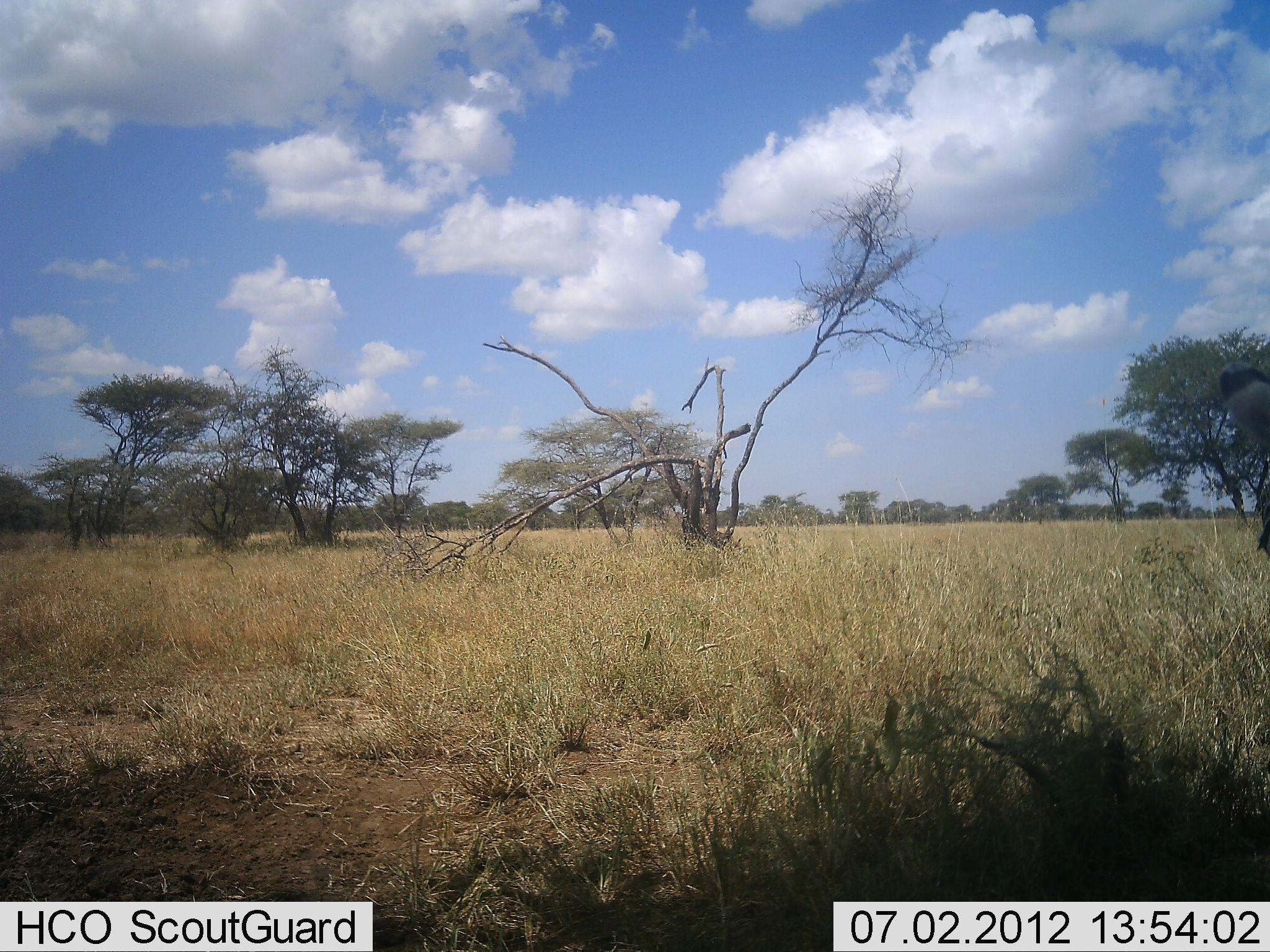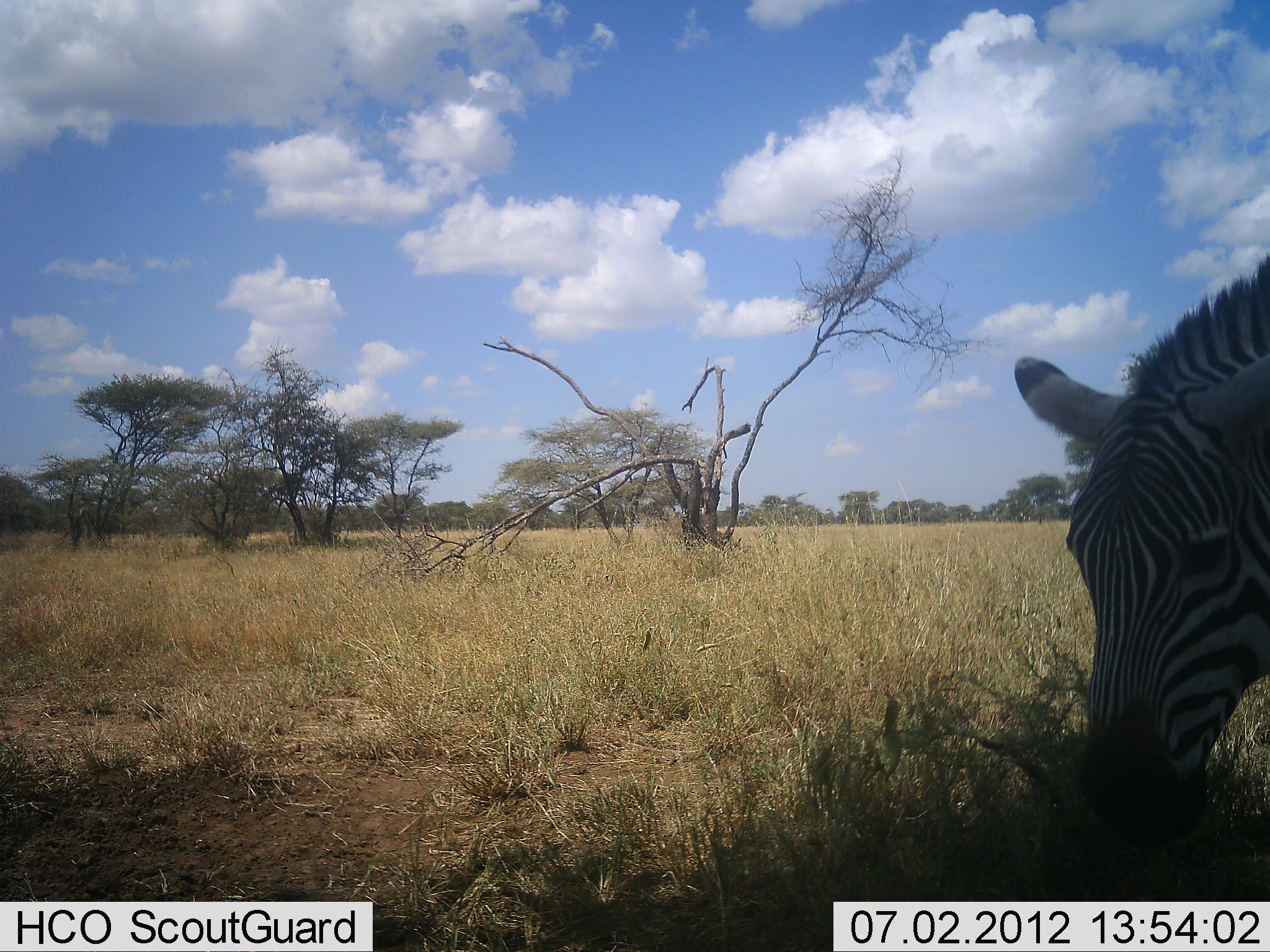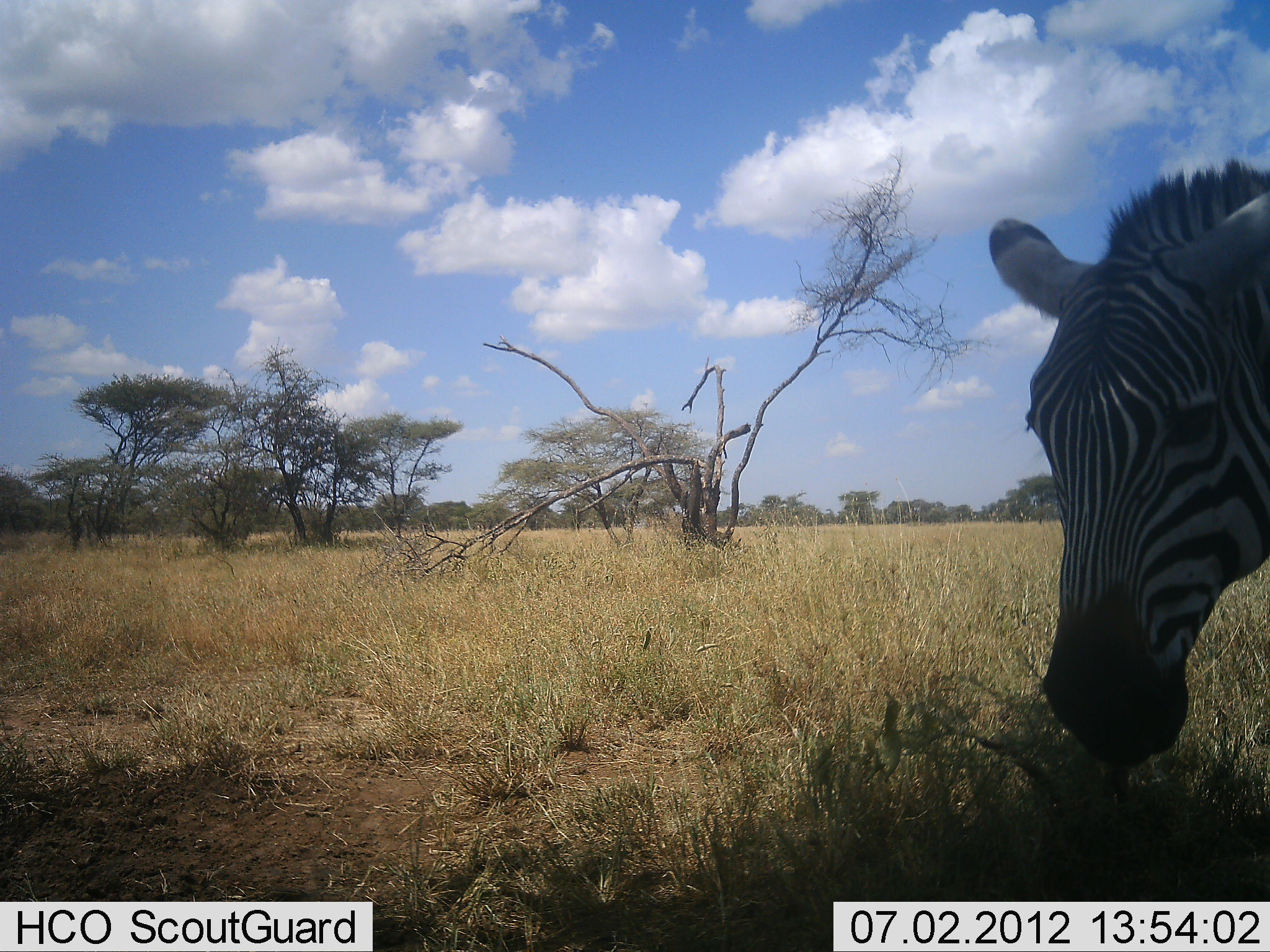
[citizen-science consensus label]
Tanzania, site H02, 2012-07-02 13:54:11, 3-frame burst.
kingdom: Animalia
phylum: Chordata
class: Mammalia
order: Perissodactyla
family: Equidae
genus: Equus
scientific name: Equus quagga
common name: plains zebra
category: zebra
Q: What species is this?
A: Zebra (plains zebra) (Equus quagga).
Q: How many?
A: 1.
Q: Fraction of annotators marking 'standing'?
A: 0%.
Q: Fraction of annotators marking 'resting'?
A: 10%.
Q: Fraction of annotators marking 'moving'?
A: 40%.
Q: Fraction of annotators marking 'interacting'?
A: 0%.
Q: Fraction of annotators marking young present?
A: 0%.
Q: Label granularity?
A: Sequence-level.